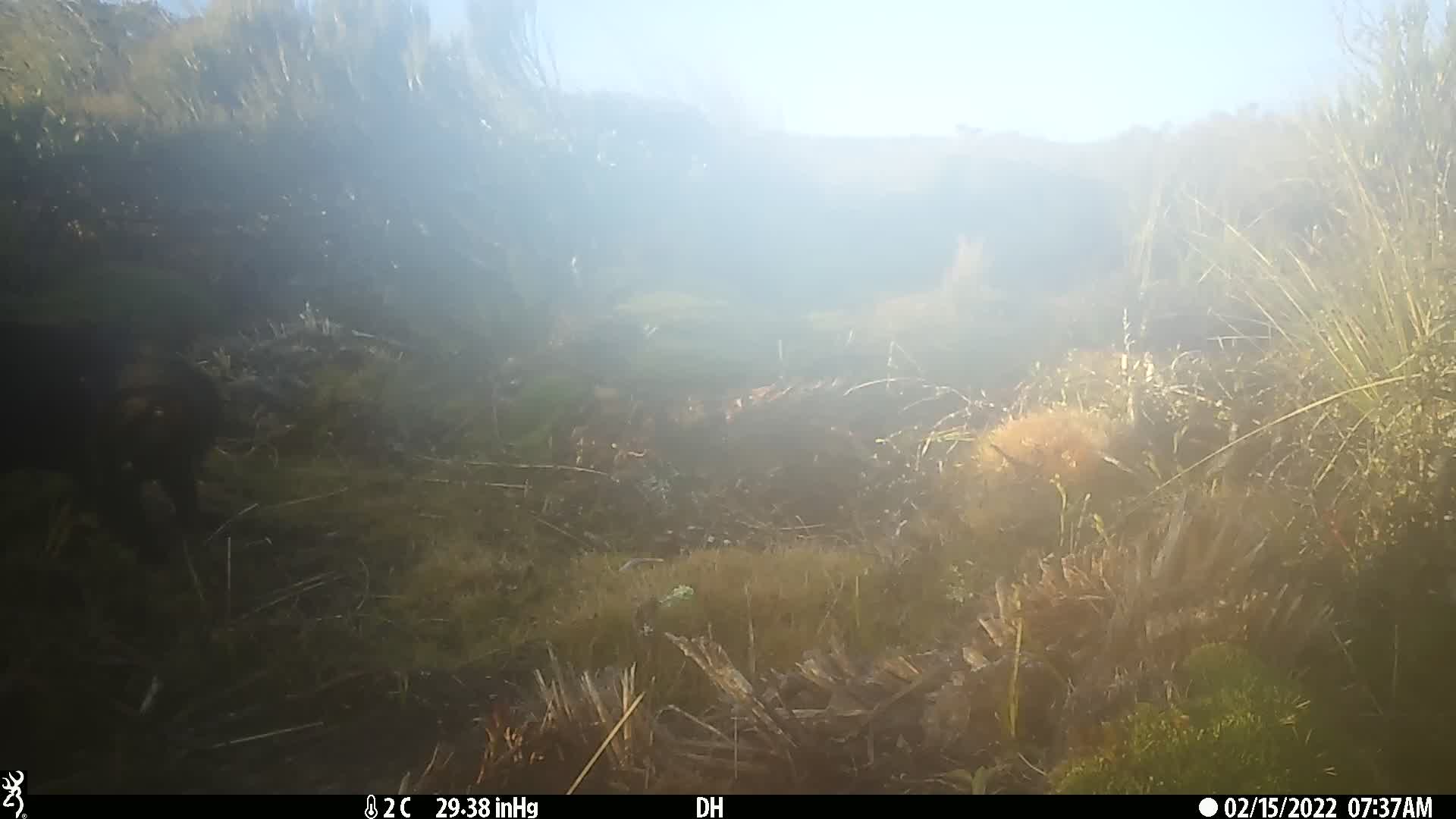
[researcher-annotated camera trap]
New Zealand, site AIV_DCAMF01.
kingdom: Animalia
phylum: Chordata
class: Mammalia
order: Carnivora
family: Felidae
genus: Felis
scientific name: Felis catus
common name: domestic cat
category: cat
Cat (domestic cat) (Felis catus).